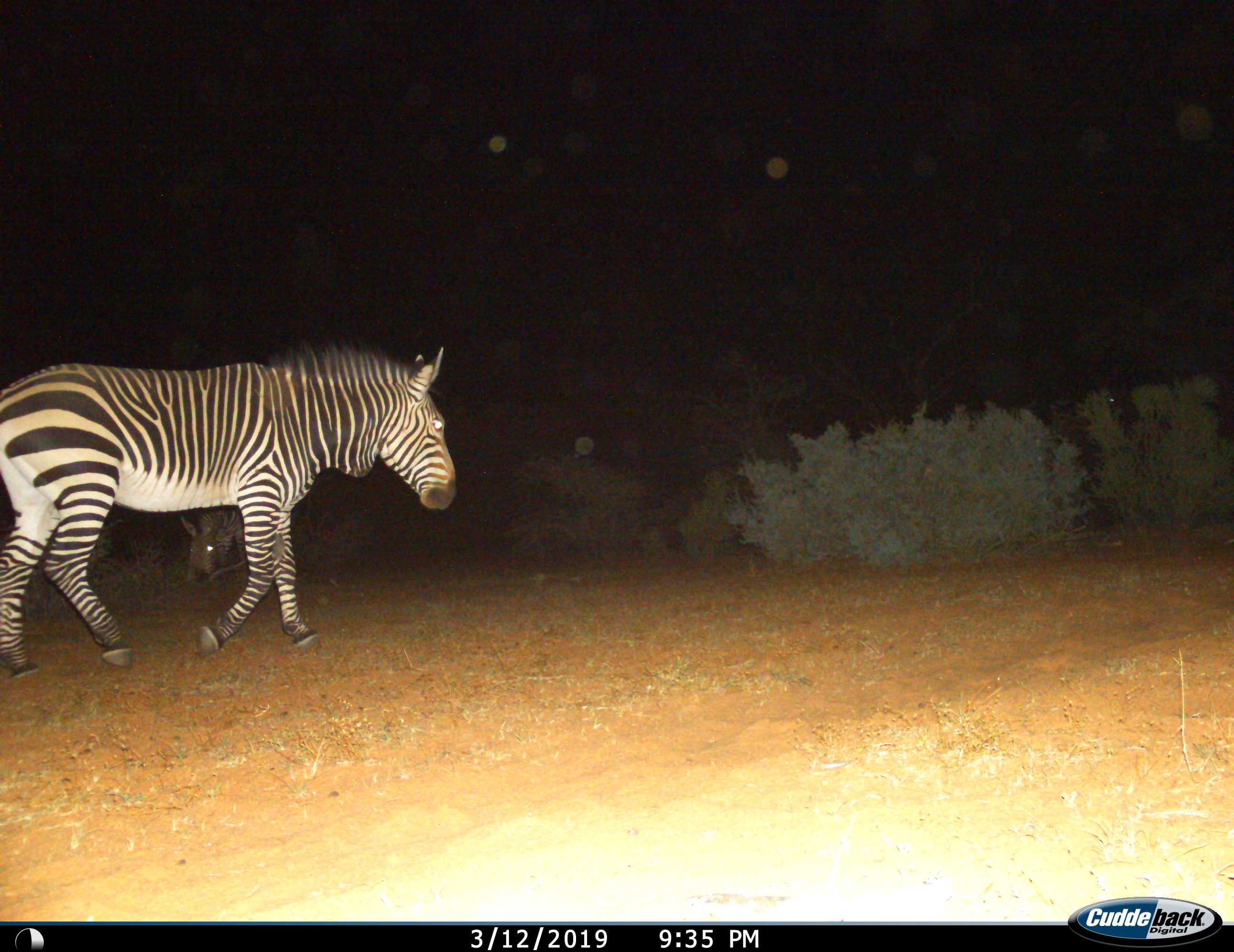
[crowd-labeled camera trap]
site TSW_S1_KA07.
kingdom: Animalia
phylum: Chordata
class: Mammalia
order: Perissodactyla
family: Equidae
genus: Equus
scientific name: Equus zebra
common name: mountain zebra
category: zebramountain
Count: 2.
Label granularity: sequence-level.